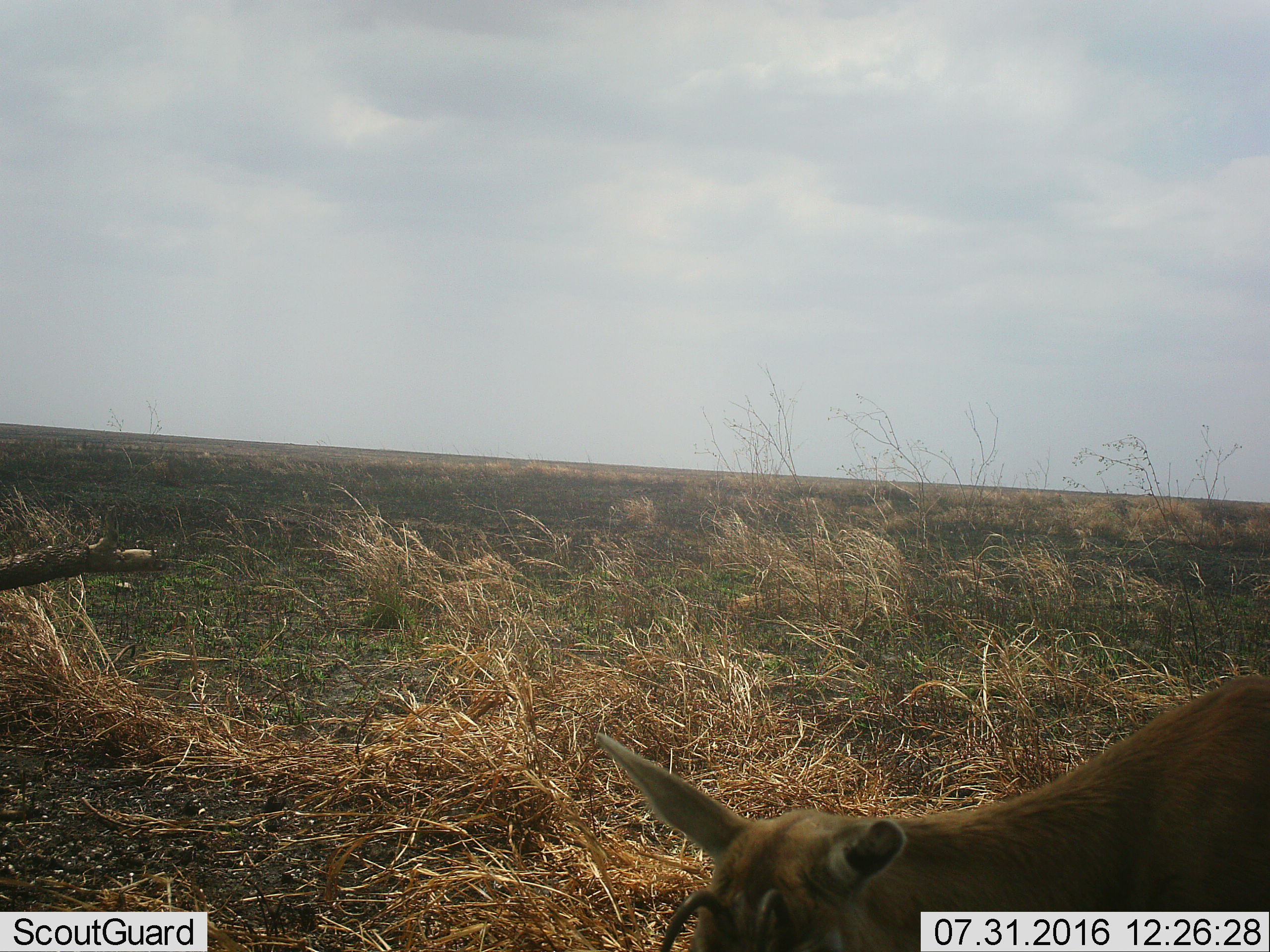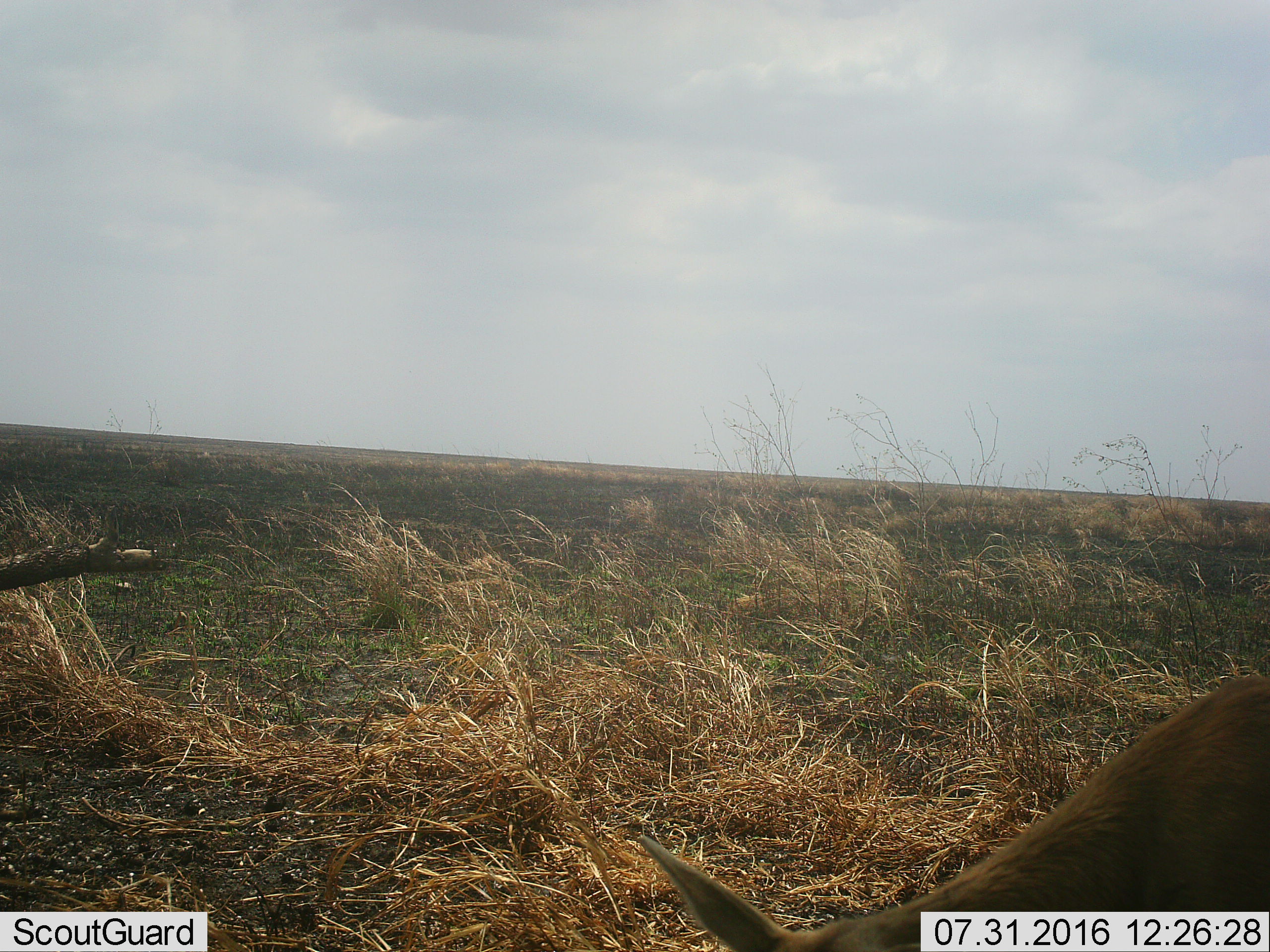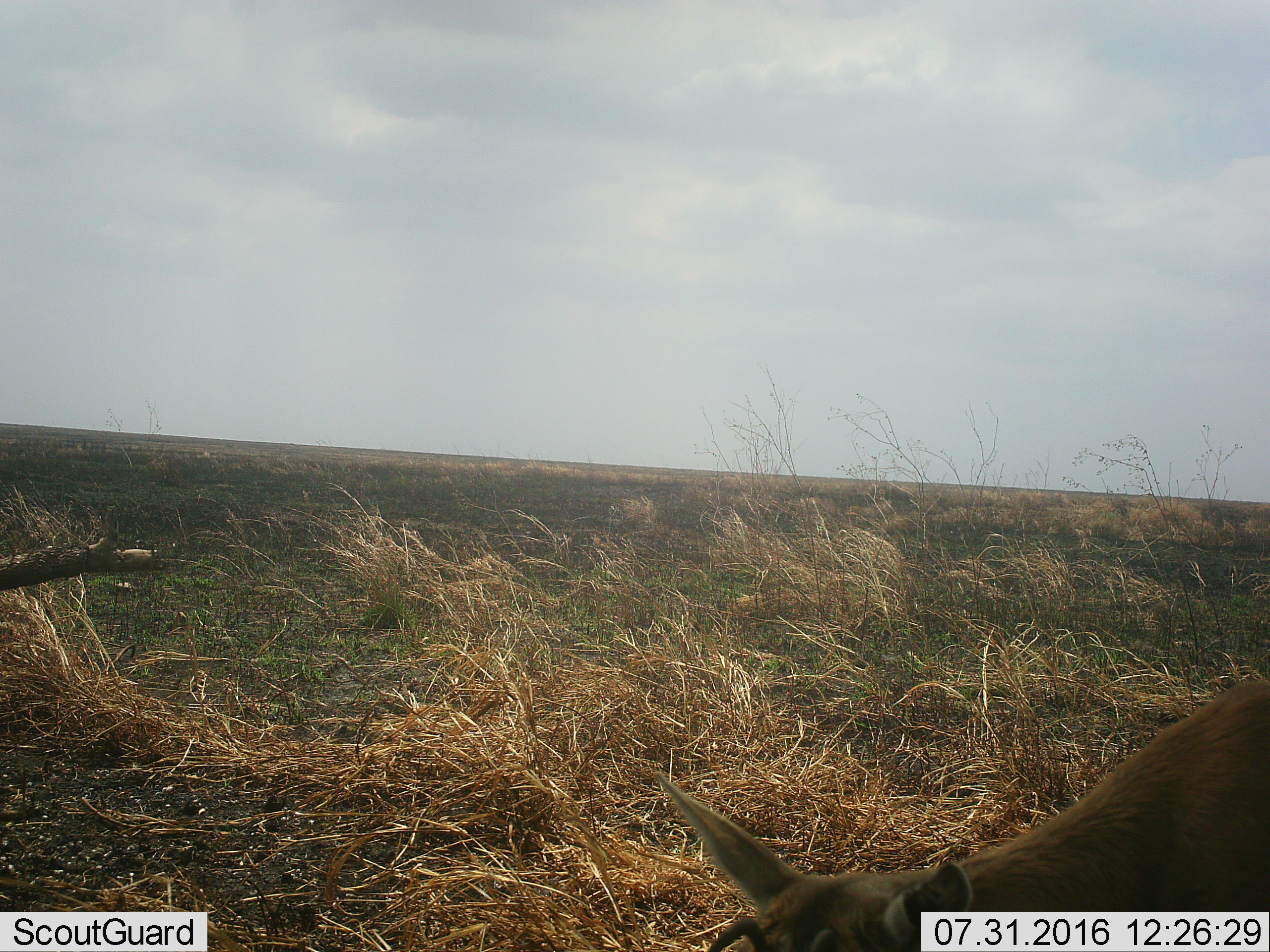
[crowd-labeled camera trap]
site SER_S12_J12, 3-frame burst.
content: unidentified animal